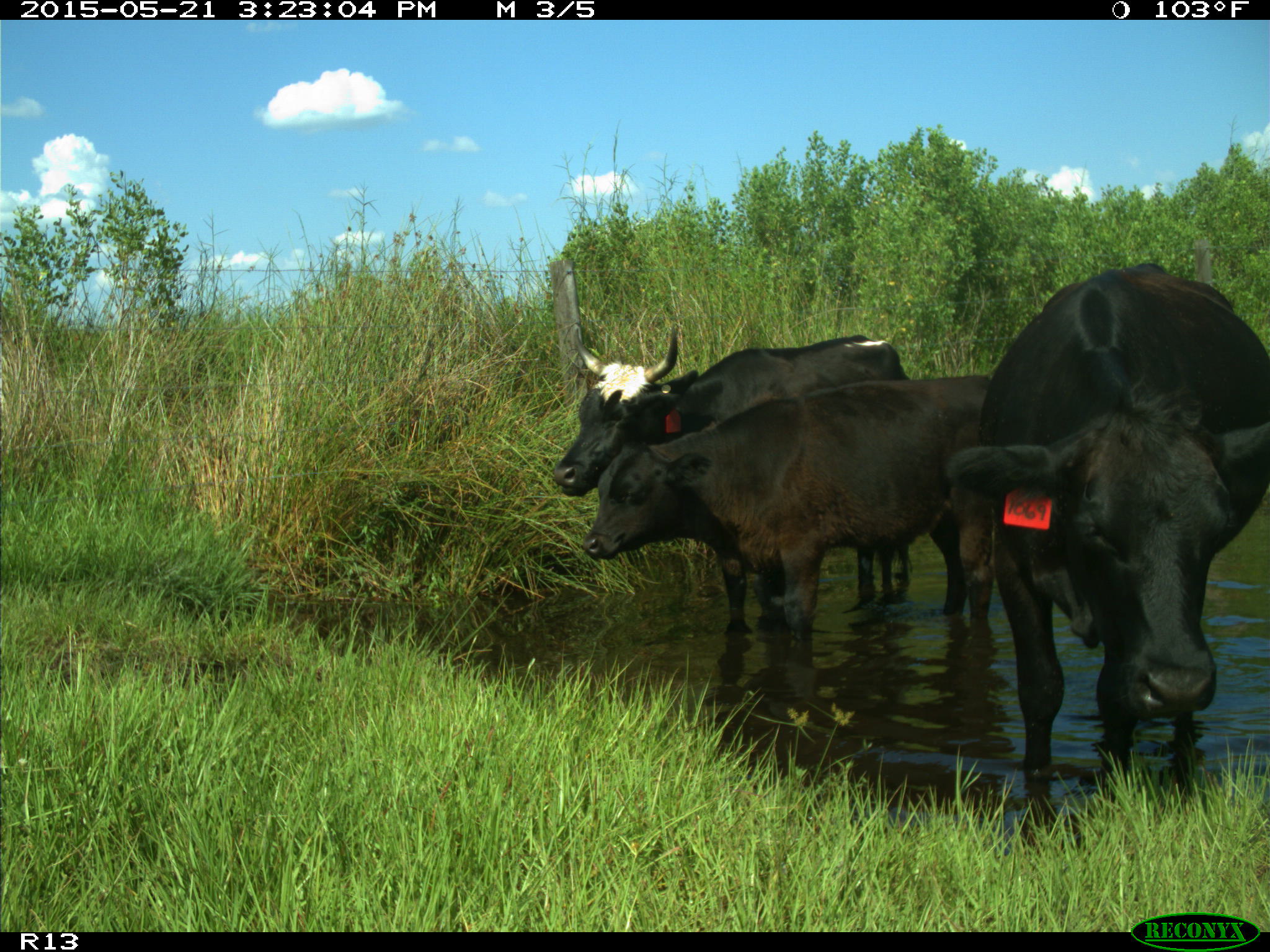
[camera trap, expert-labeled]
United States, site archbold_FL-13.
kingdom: Animalia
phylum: Chordata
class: Mammalia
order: Artiodactyla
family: Bovidae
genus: Bos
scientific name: Bos taurus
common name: domestic cow